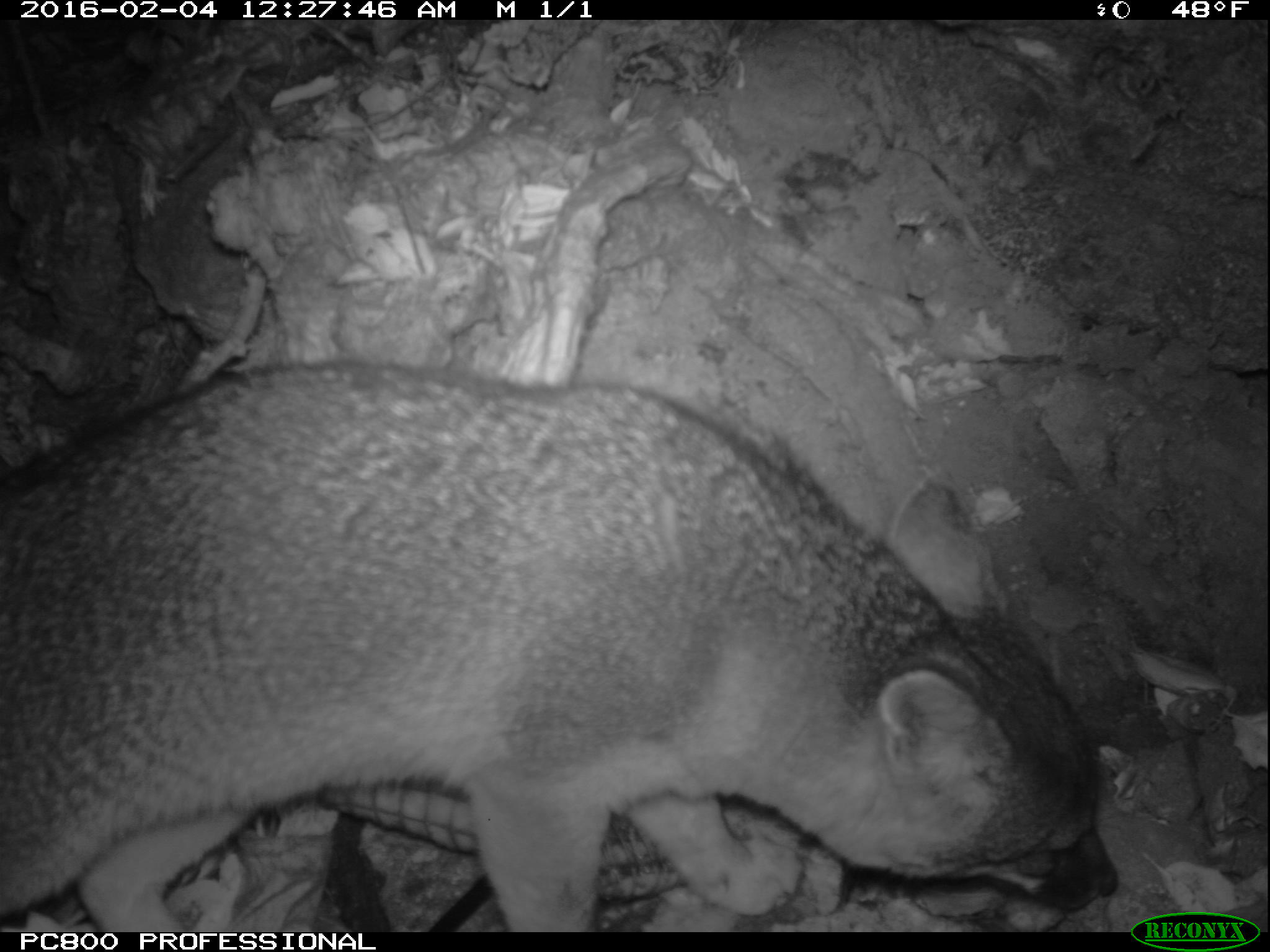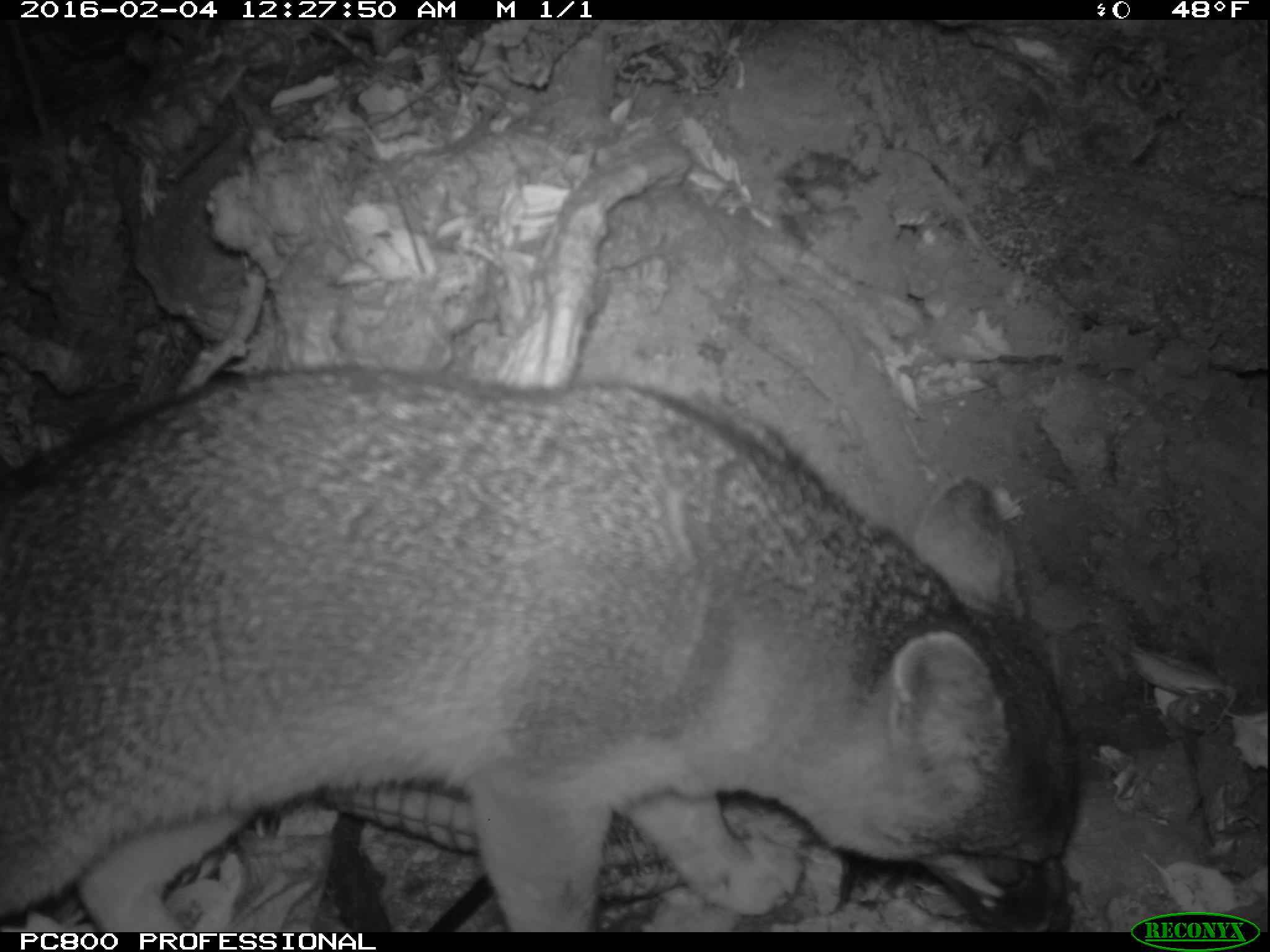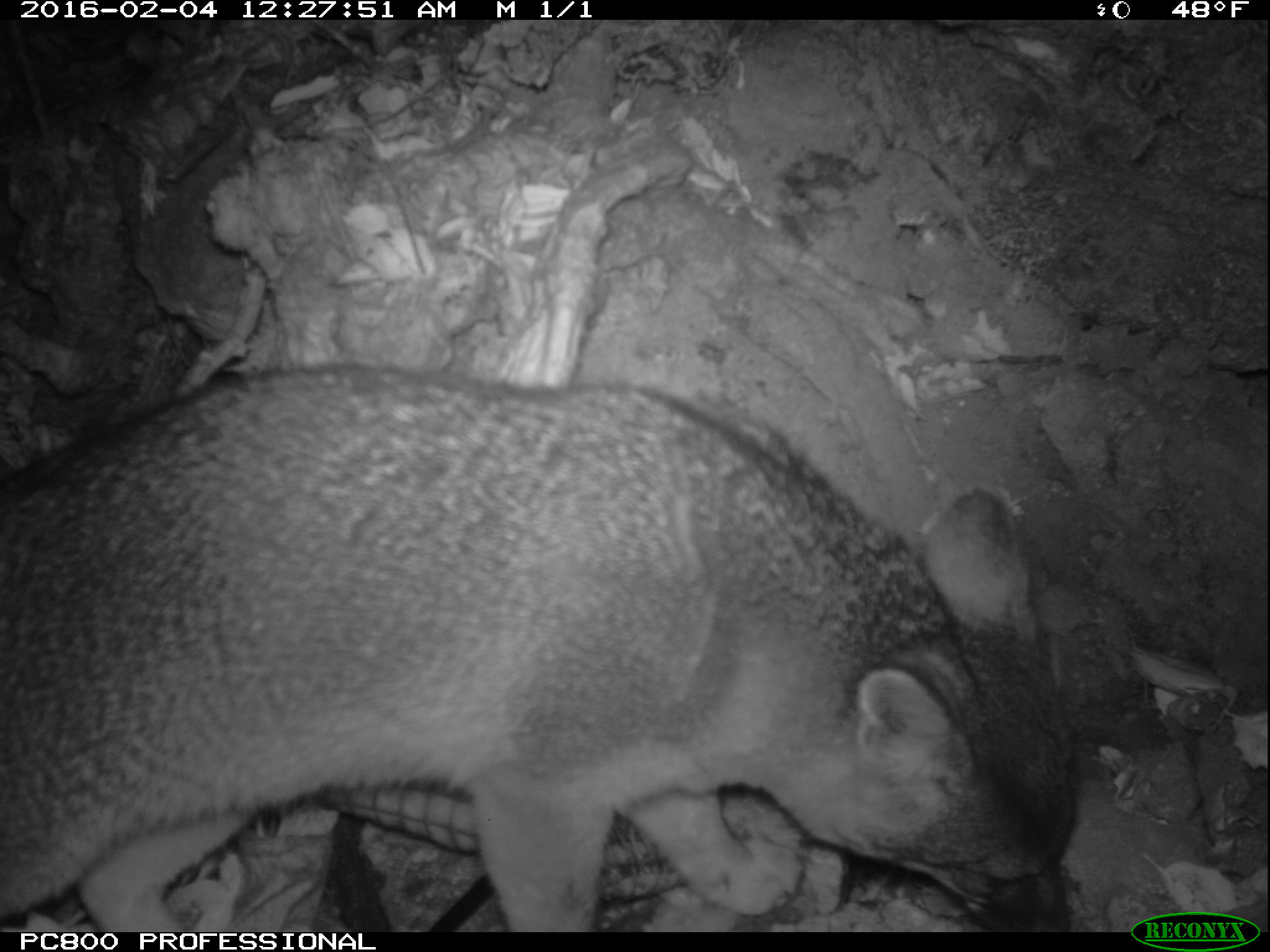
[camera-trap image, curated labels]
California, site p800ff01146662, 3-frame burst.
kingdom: Animalia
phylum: Chordata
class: Mammalia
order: Carnivora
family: Canidae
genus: Urocyon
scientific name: Urocyon littoralis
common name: island fox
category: fox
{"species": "fox (island fox) (Urocyon littoralis)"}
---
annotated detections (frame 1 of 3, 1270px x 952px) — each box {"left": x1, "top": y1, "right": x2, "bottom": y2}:
fox: {"left": 0, "top": 364, "right": 1121, "bottom": 929}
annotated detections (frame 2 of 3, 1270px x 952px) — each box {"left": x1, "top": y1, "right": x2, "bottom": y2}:
fox: {"left": 0, "top": 363, "right": 1077, "bottom": 932}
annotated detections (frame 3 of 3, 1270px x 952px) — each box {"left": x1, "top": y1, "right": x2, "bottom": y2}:
fox: {"left": 0, "top": 363, "right": 1075, "bottom": 932}